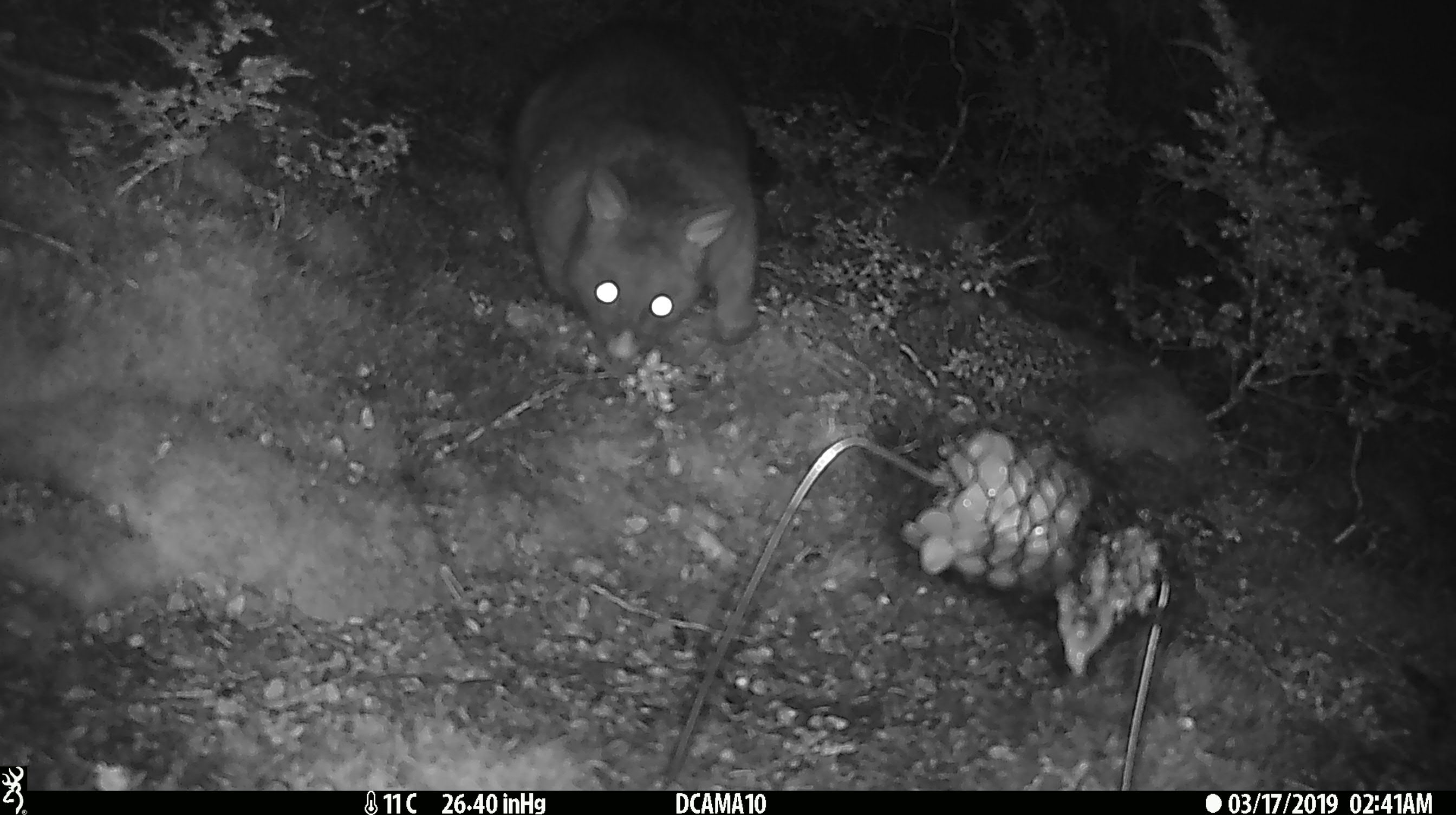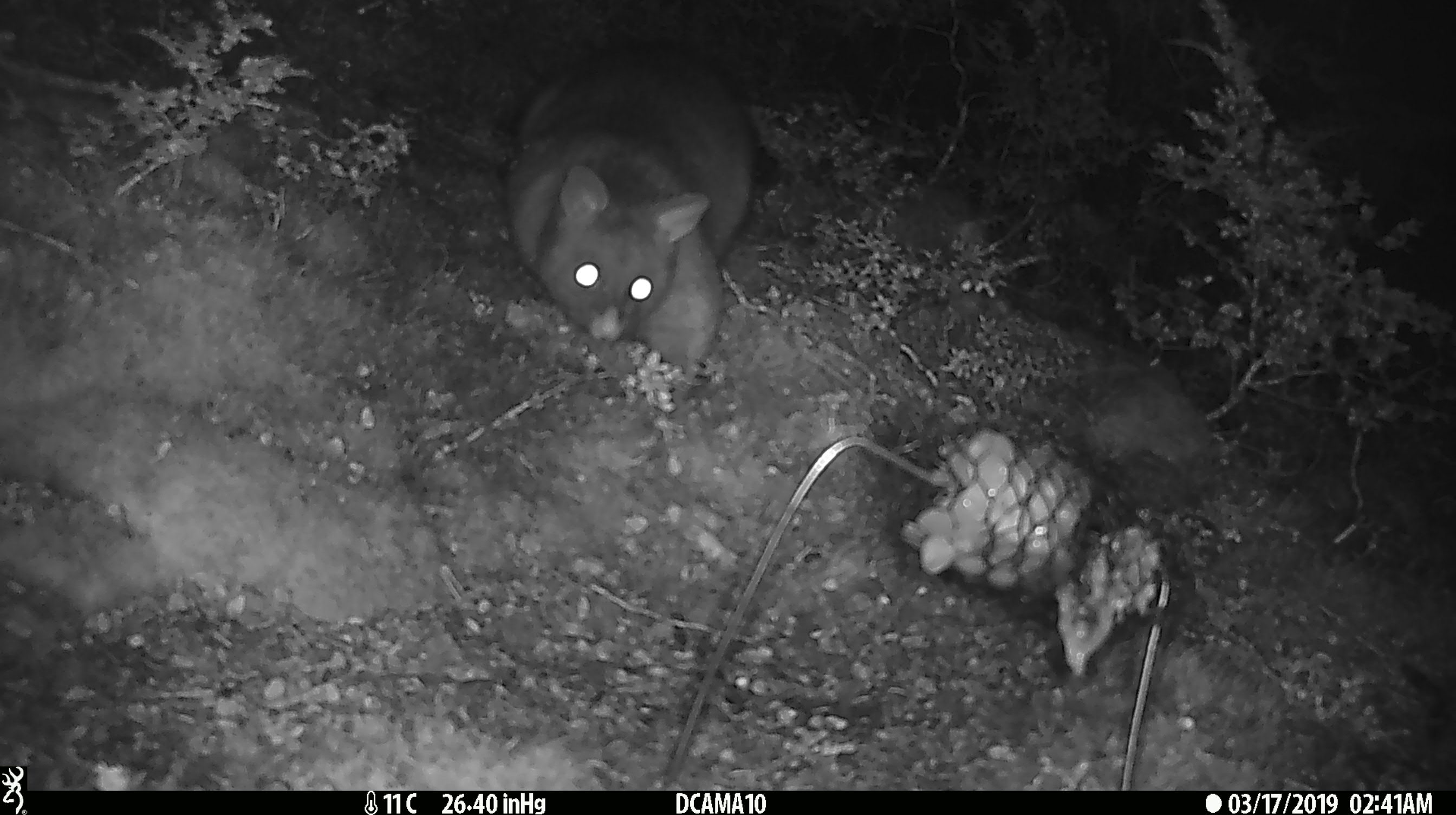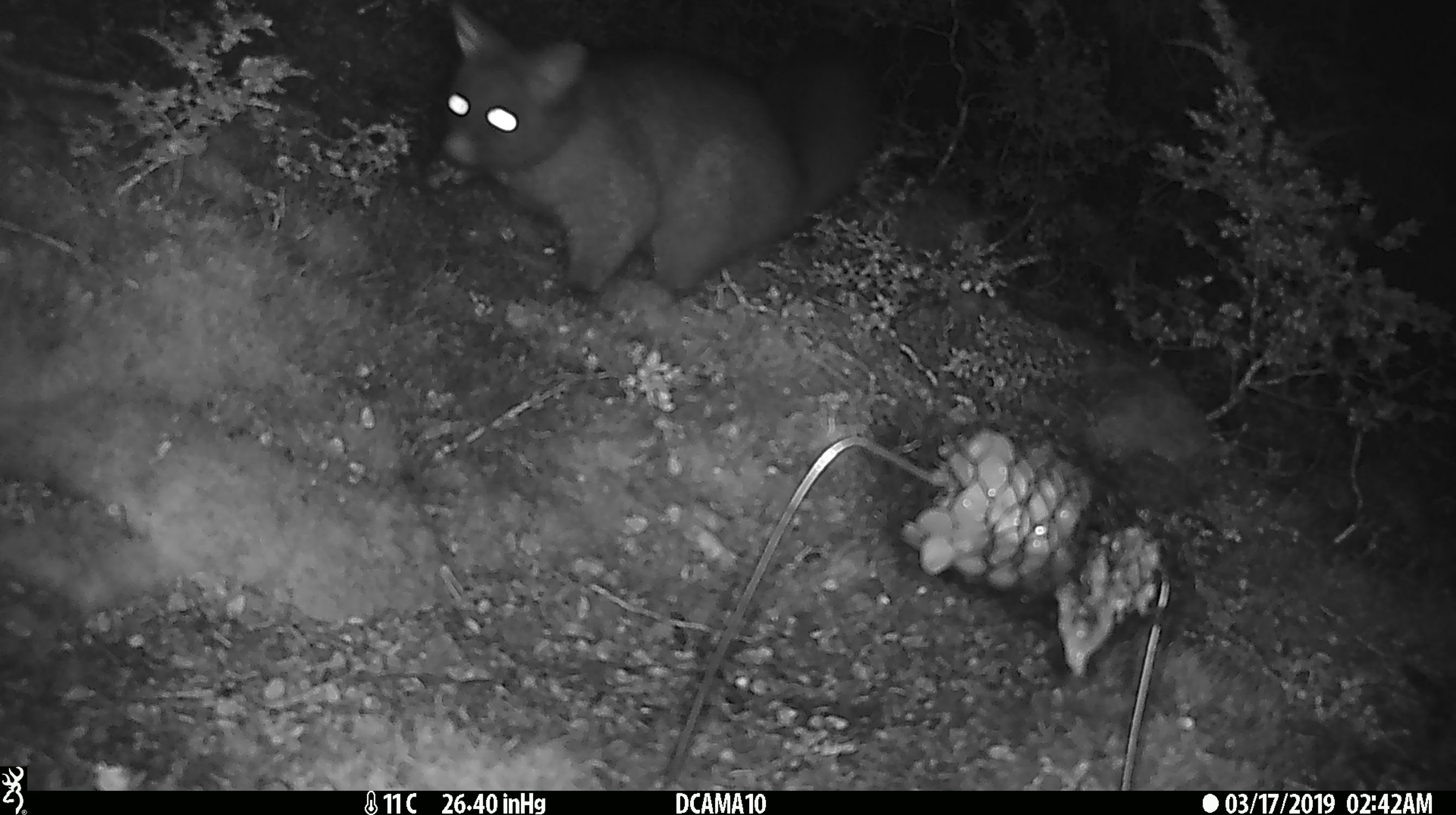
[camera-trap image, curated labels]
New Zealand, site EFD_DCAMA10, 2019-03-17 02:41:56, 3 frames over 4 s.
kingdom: Animalia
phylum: Chordata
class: Mammalia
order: Diprotodontia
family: Phalangeridae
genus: Trichosurus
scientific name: Trichosurus vulpecula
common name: common brushtail possum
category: possum